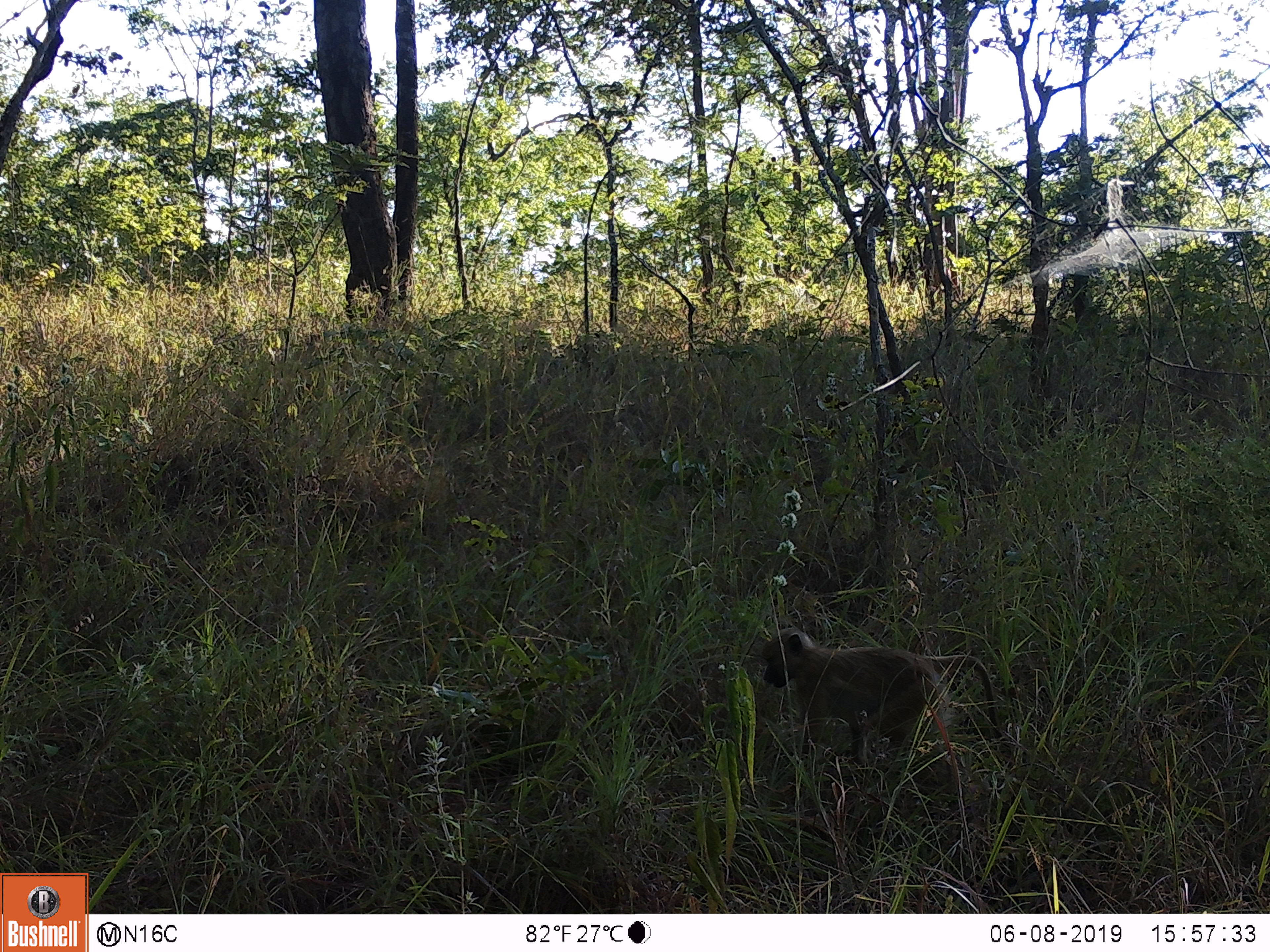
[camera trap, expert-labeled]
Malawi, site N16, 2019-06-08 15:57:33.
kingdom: Animalia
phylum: Chordata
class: Mammalia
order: Primates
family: Cercopithecidae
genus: Papio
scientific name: Papio cynocephalus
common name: yellow baboon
Yellow baboon (Papio cynocephalus), count 1.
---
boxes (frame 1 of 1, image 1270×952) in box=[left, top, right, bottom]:
yellow baboon: box=[761, 617, 999, 773]